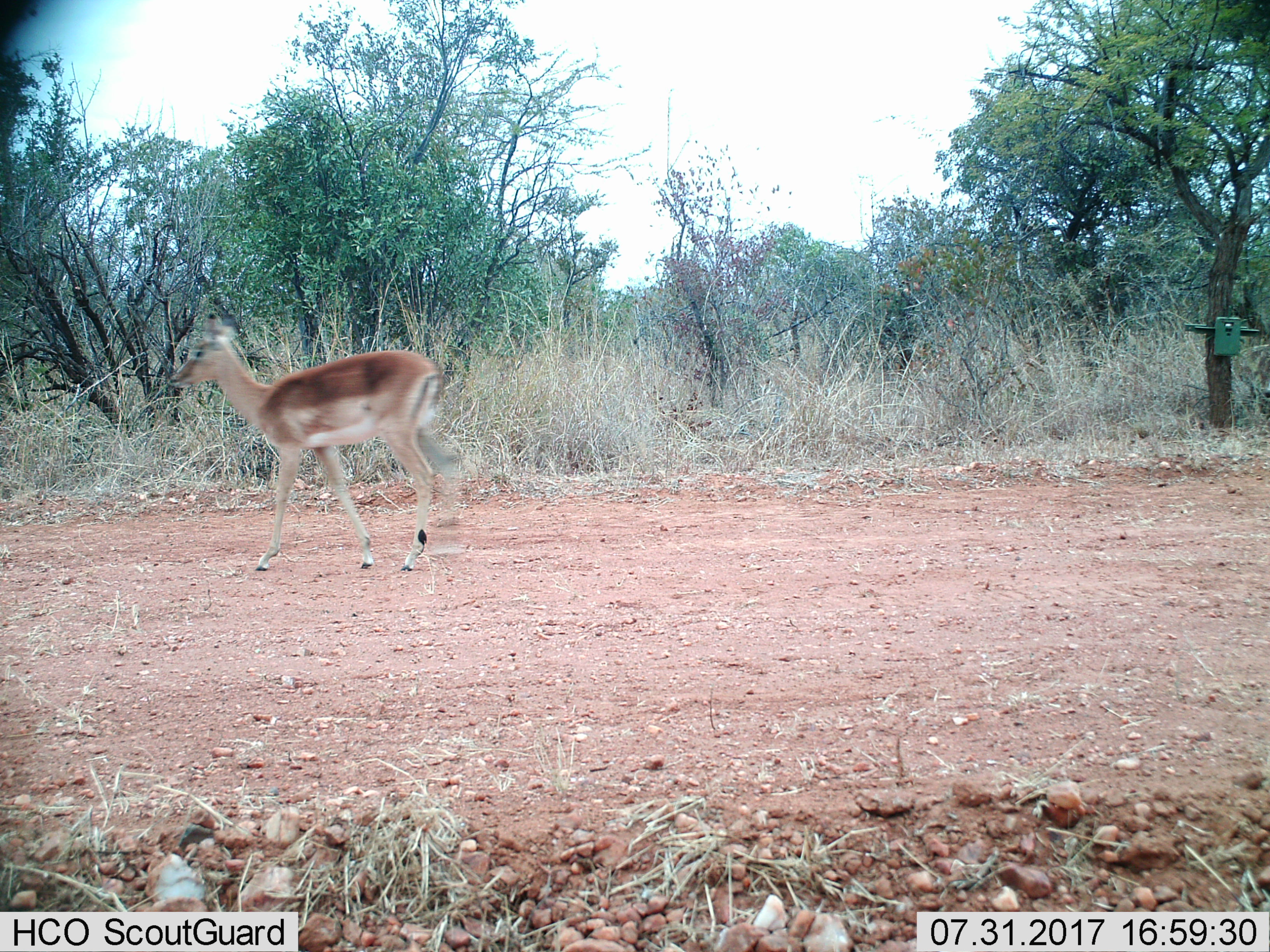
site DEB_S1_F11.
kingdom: Animalia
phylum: Chordata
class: Mammalia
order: Artiodactyla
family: Bovidae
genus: Aepyceros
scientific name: Aepyceros melampus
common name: impala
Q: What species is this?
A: Impala (Aepyceros melampus).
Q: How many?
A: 1.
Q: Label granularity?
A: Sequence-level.